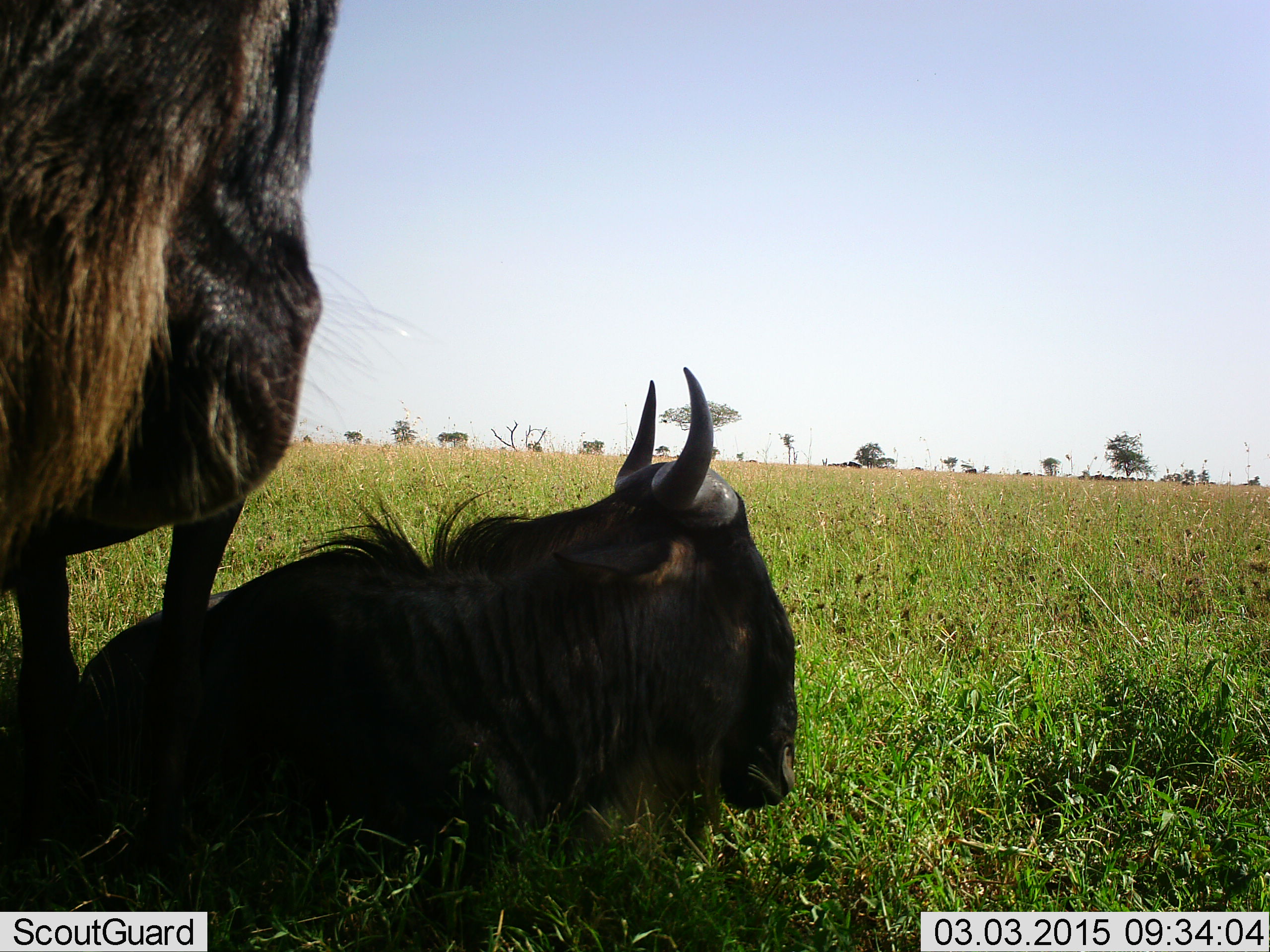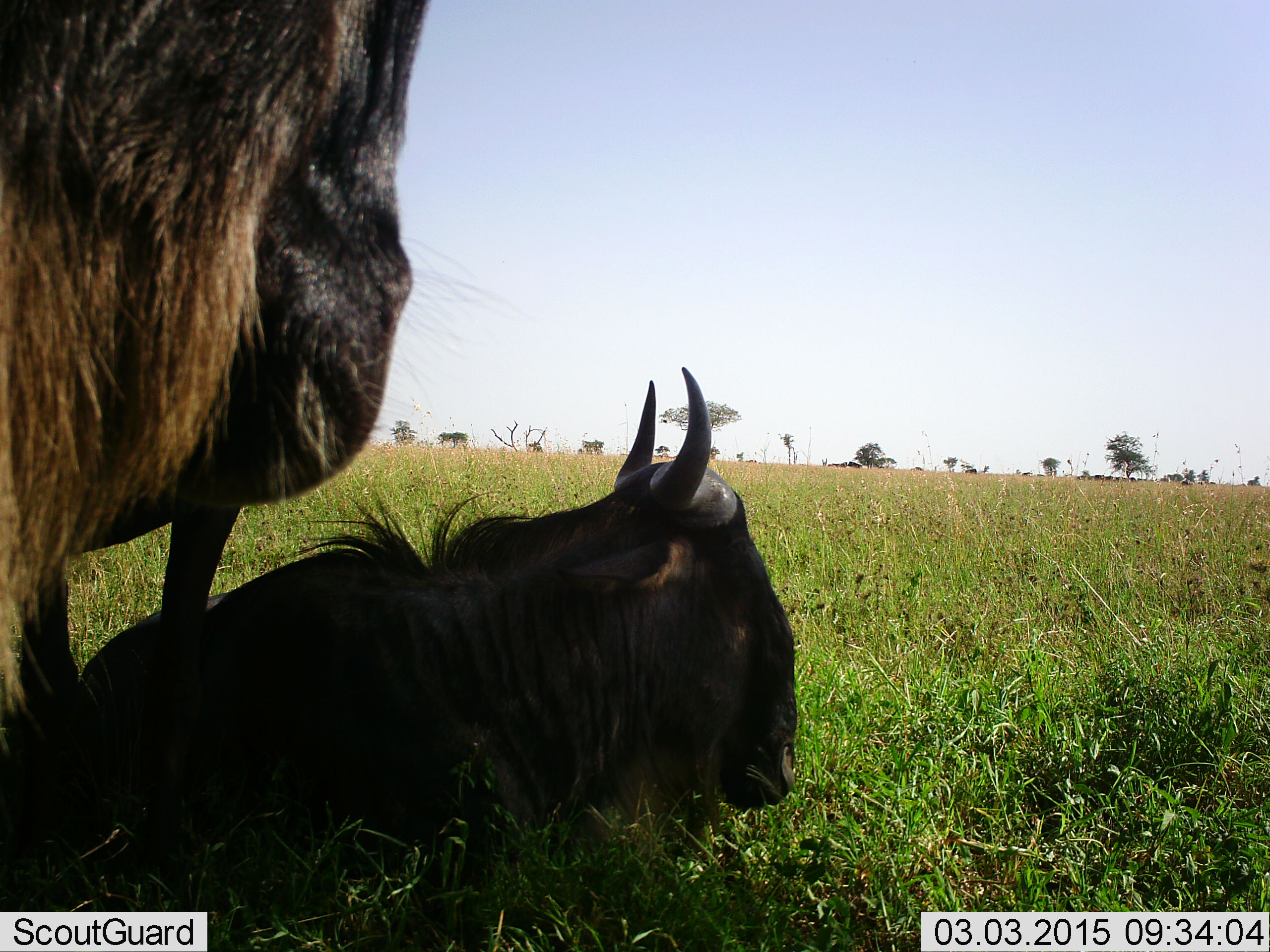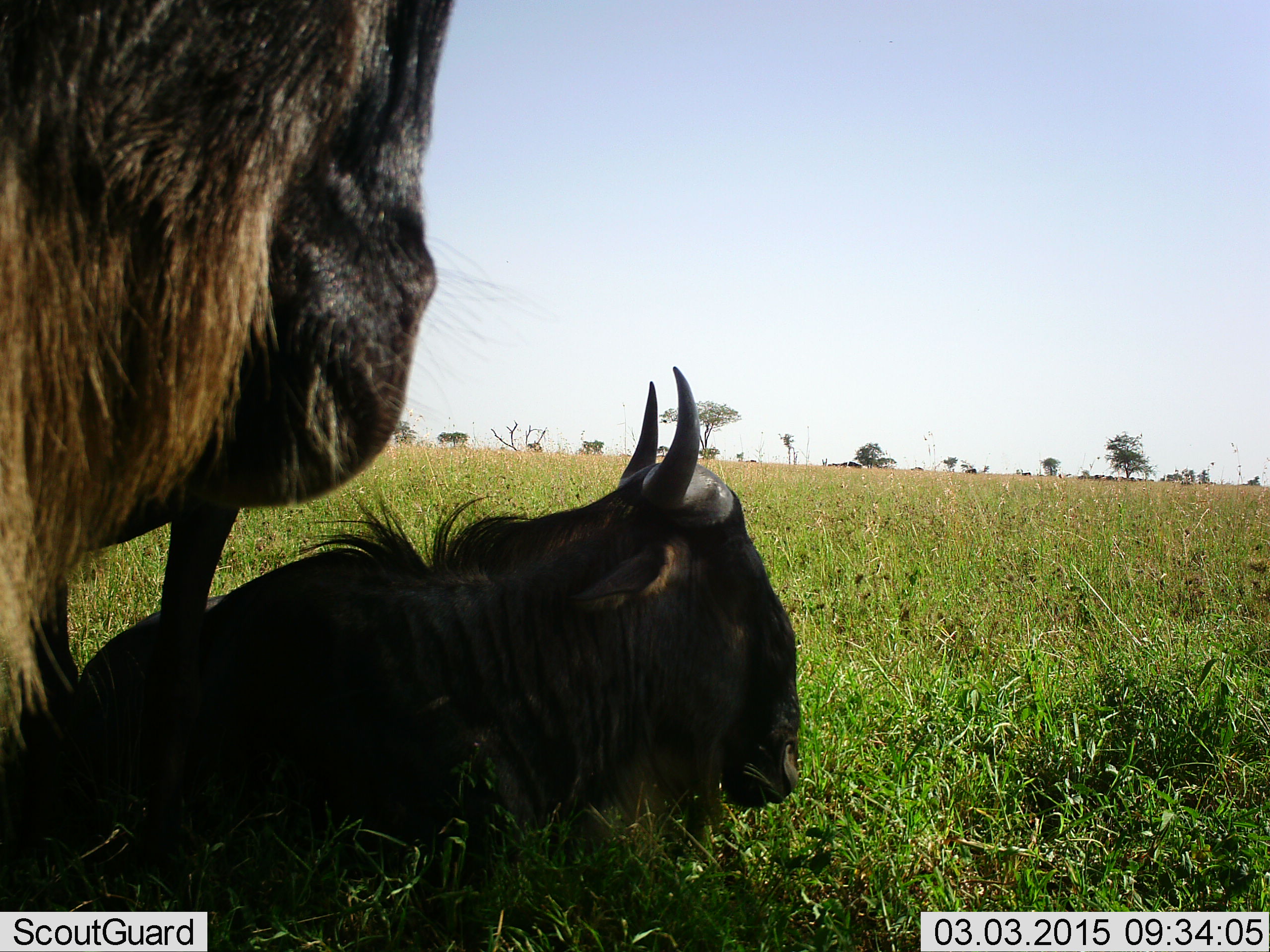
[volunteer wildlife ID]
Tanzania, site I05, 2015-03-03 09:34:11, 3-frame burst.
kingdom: Animalia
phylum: Chordata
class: Mammalia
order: Artiodactyla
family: Bovidae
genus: Connochaetes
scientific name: Connochaetes taurinus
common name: blue wildebeest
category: wildebeest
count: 3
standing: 80%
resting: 80%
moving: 0%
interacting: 0%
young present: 0%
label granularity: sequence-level